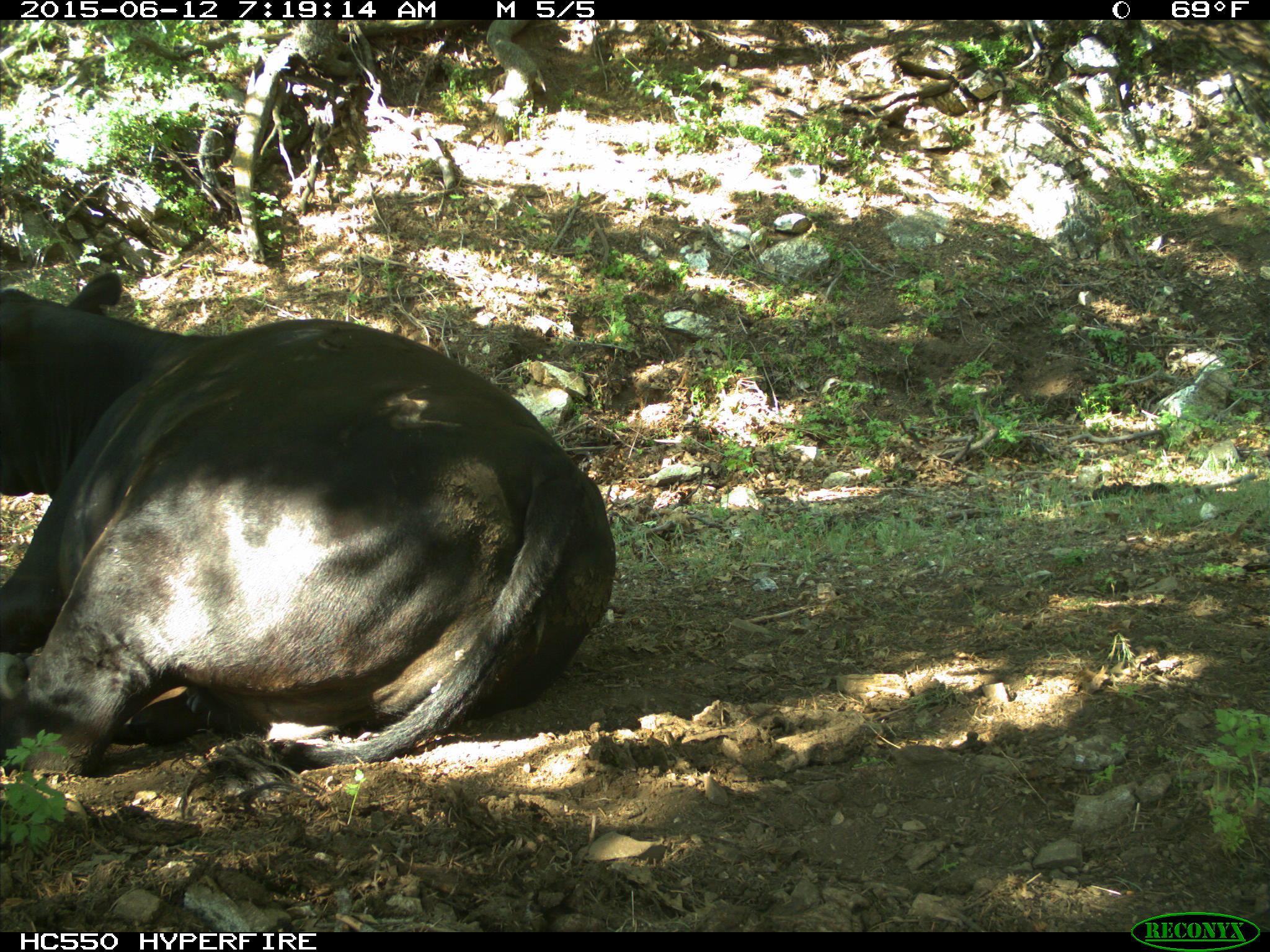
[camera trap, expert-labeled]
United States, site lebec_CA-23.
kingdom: Animalia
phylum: Chordata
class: Mammalia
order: Artiodactyla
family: Bovidae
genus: Bos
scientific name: Bos taurus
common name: domestic cow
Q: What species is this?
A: Bos taurus (domestic cow).